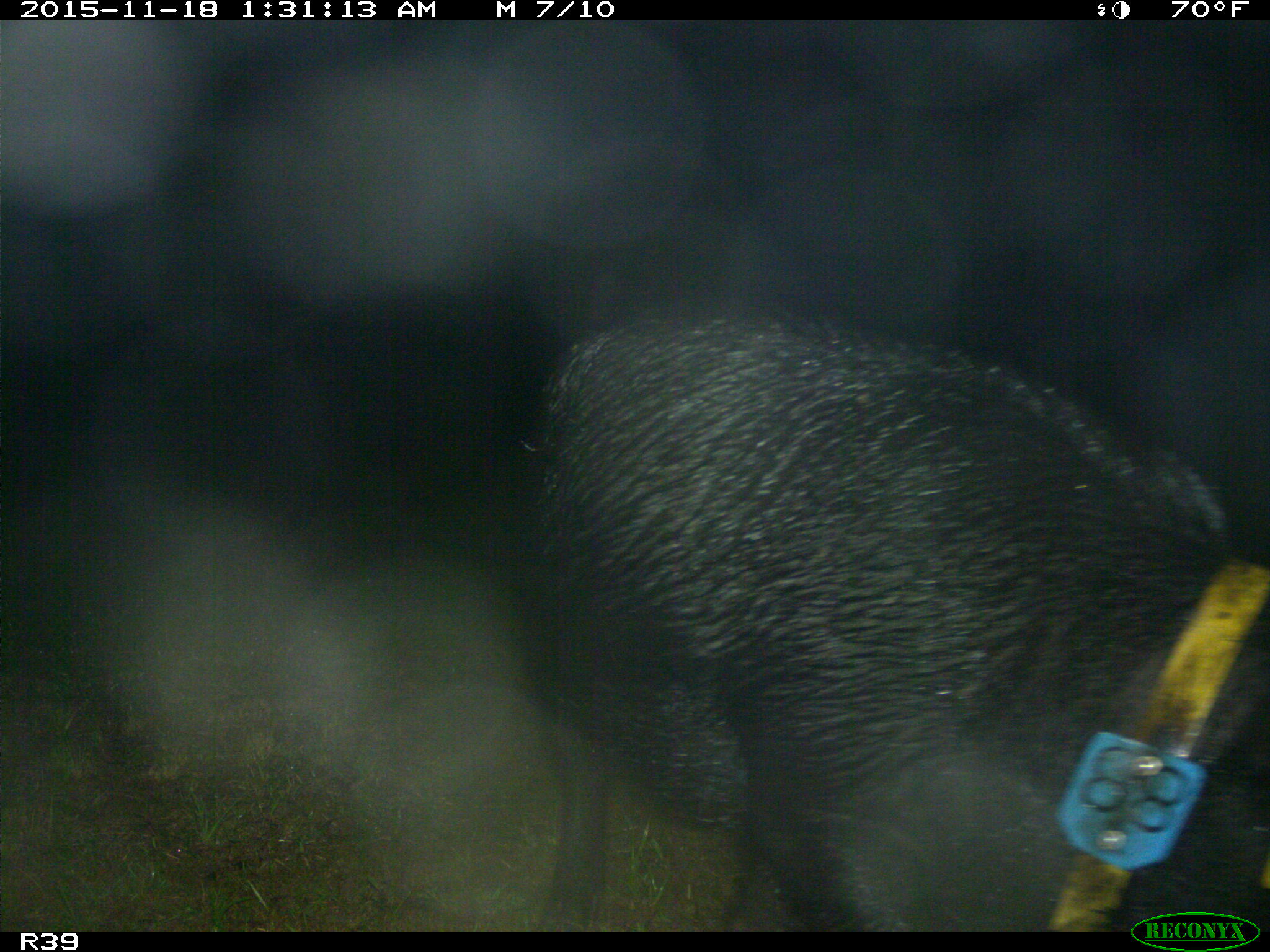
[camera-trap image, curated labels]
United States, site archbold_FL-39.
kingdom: Animalia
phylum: Chordata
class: Mammalia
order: Artiodactyla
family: Suidae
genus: Sus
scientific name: Sus scrofa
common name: wild boar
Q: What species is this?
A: Sus scrofa (wild boar).